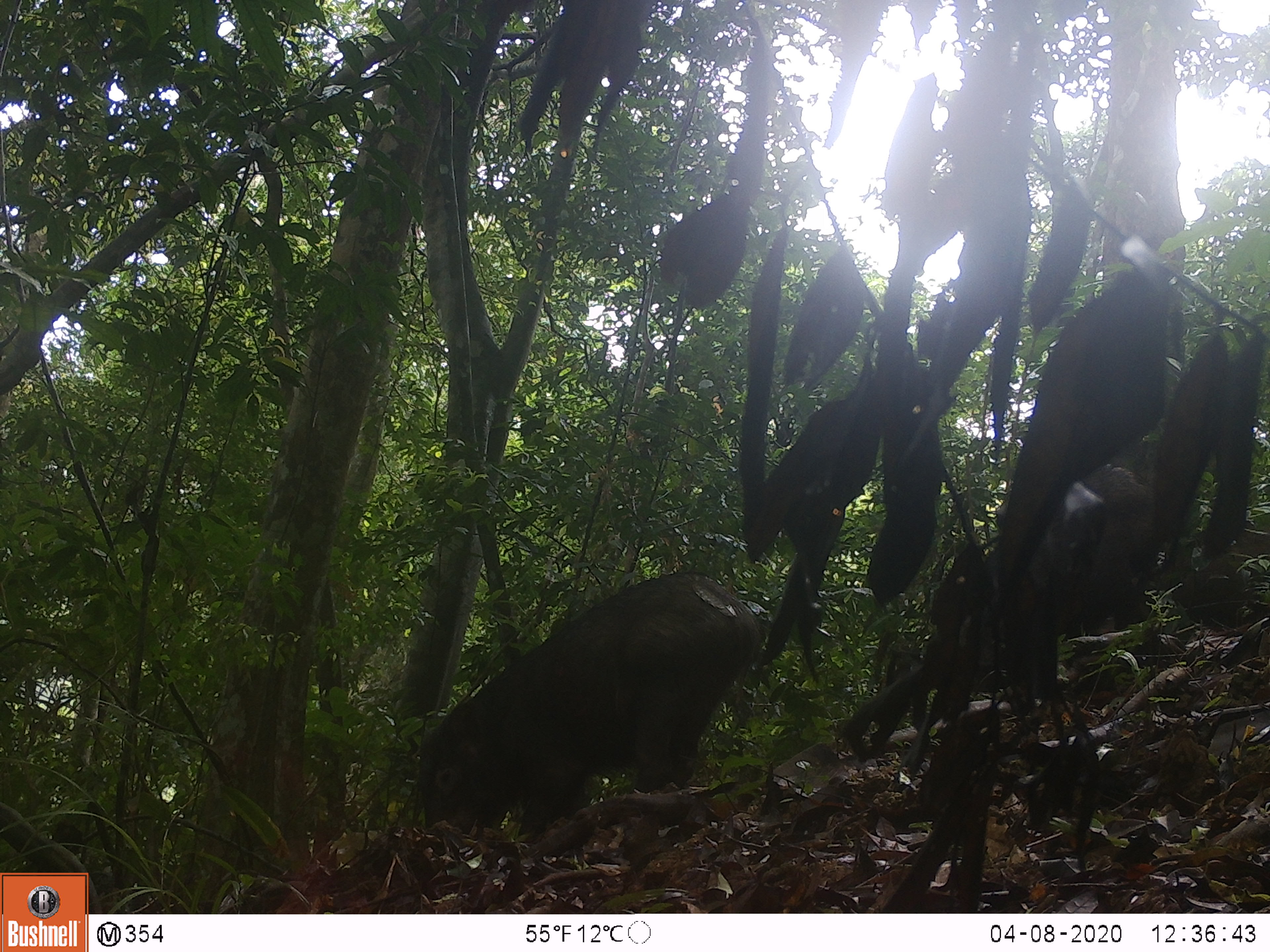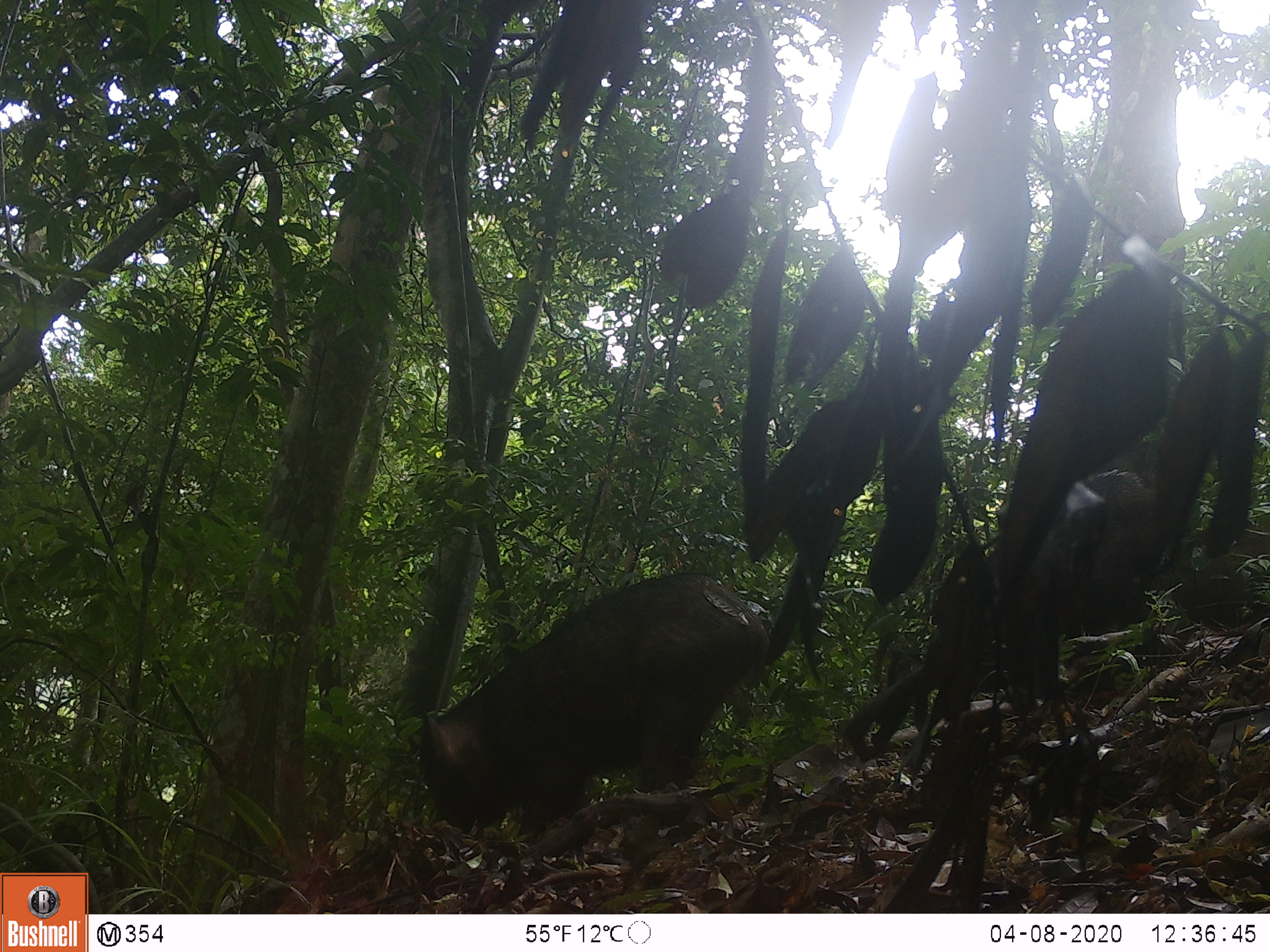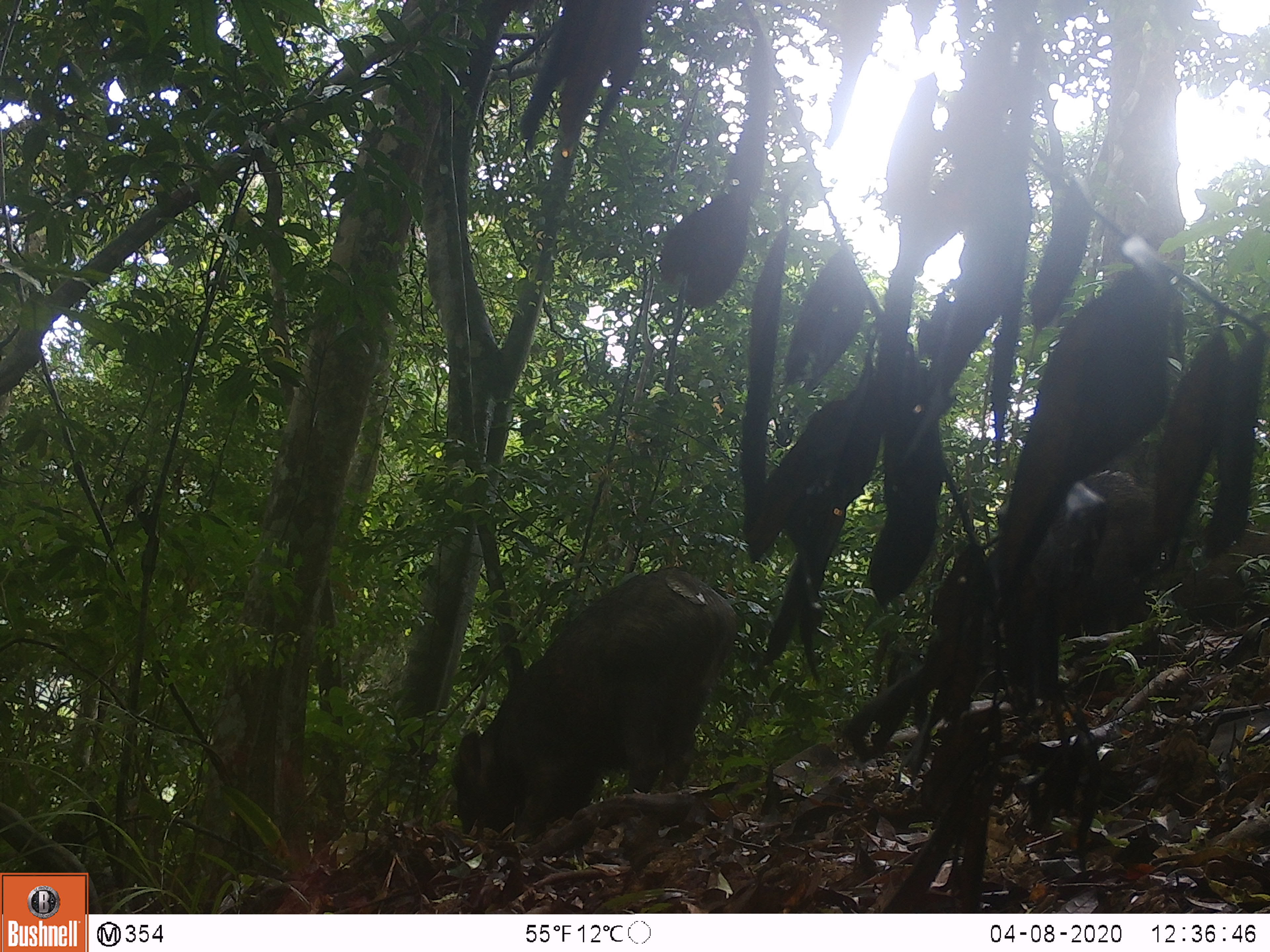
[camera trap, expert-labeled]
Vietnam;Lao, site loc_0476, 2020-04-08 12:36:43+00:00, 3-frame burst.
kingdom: Animalia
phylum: Chordata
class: Mammalia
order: Artiodactyla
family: Suidae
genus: Sus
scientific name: Sus scrofa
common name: eurasian wild pig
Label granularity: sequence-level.